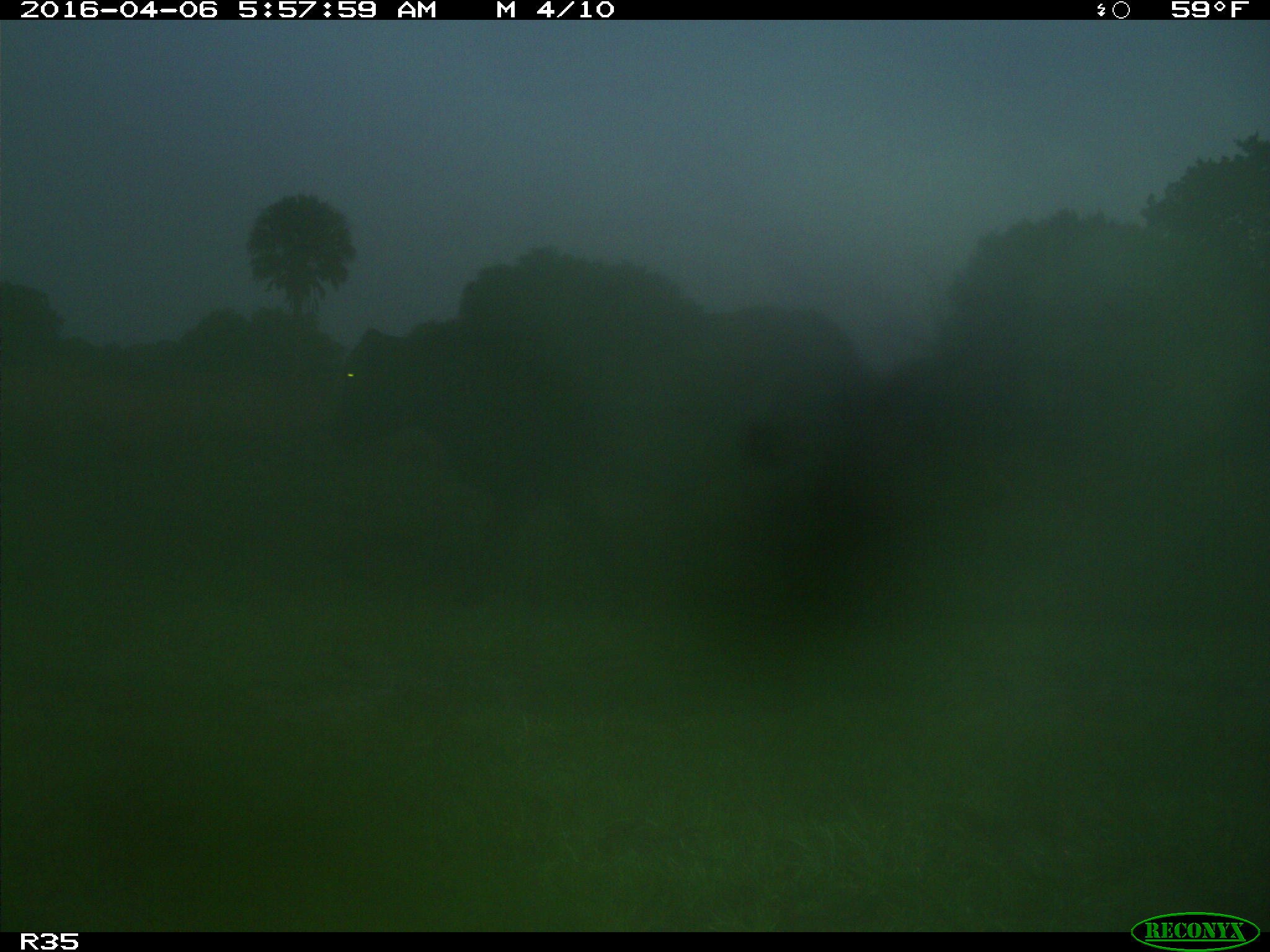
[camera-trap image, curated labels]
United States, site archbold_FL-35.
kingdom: Animalia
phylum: Chordata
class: Mammalia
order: Artiodactyla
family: Bovidae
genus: Bos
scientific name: Bos taurus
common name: domestic cow